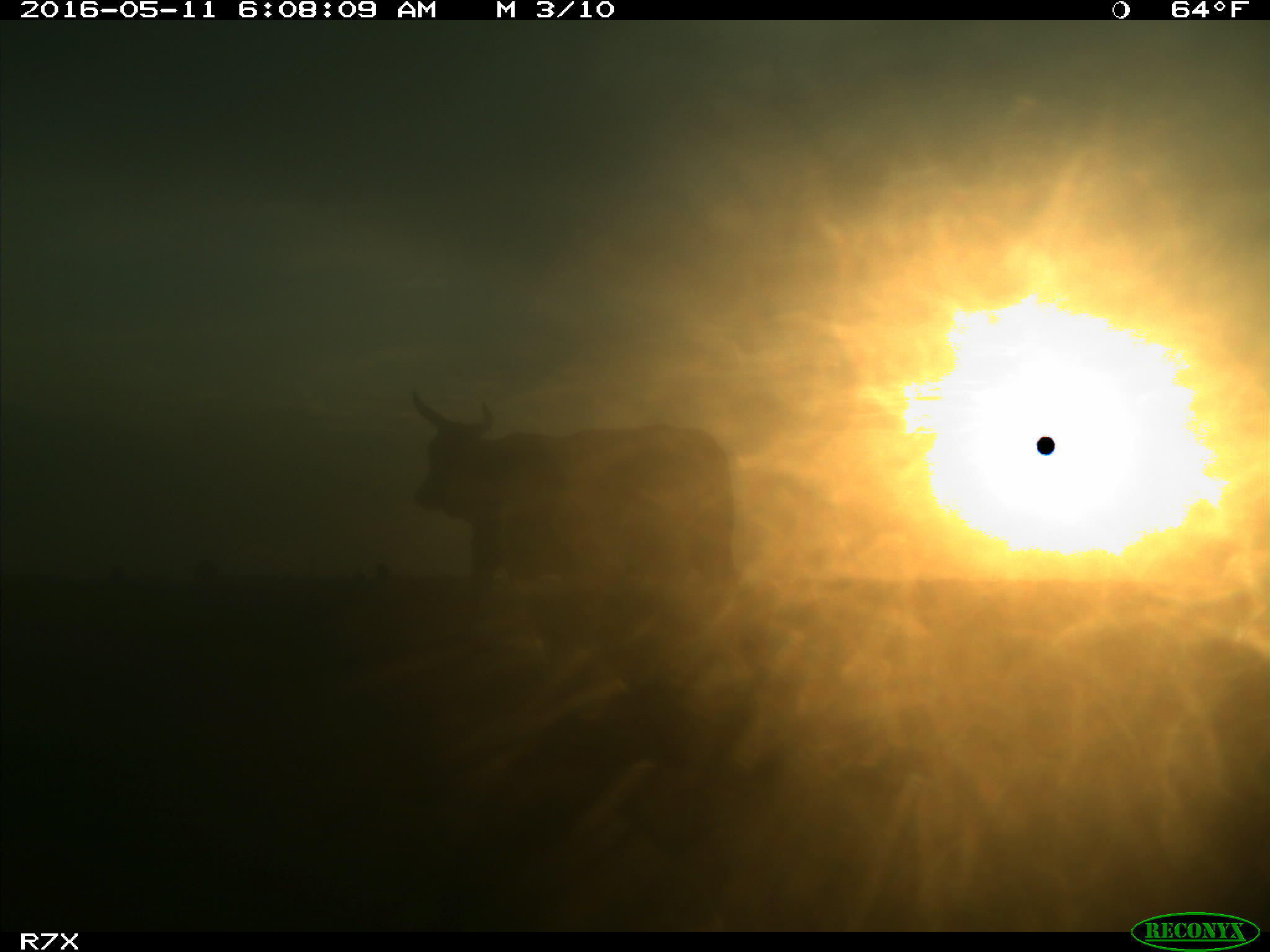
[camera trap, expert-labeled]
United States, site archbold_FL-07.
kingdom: Animalia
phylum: Chordata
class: Mammalia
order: Artiodactyla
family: Bovidae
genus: Bos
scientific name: Bos taurus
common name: domestic cow